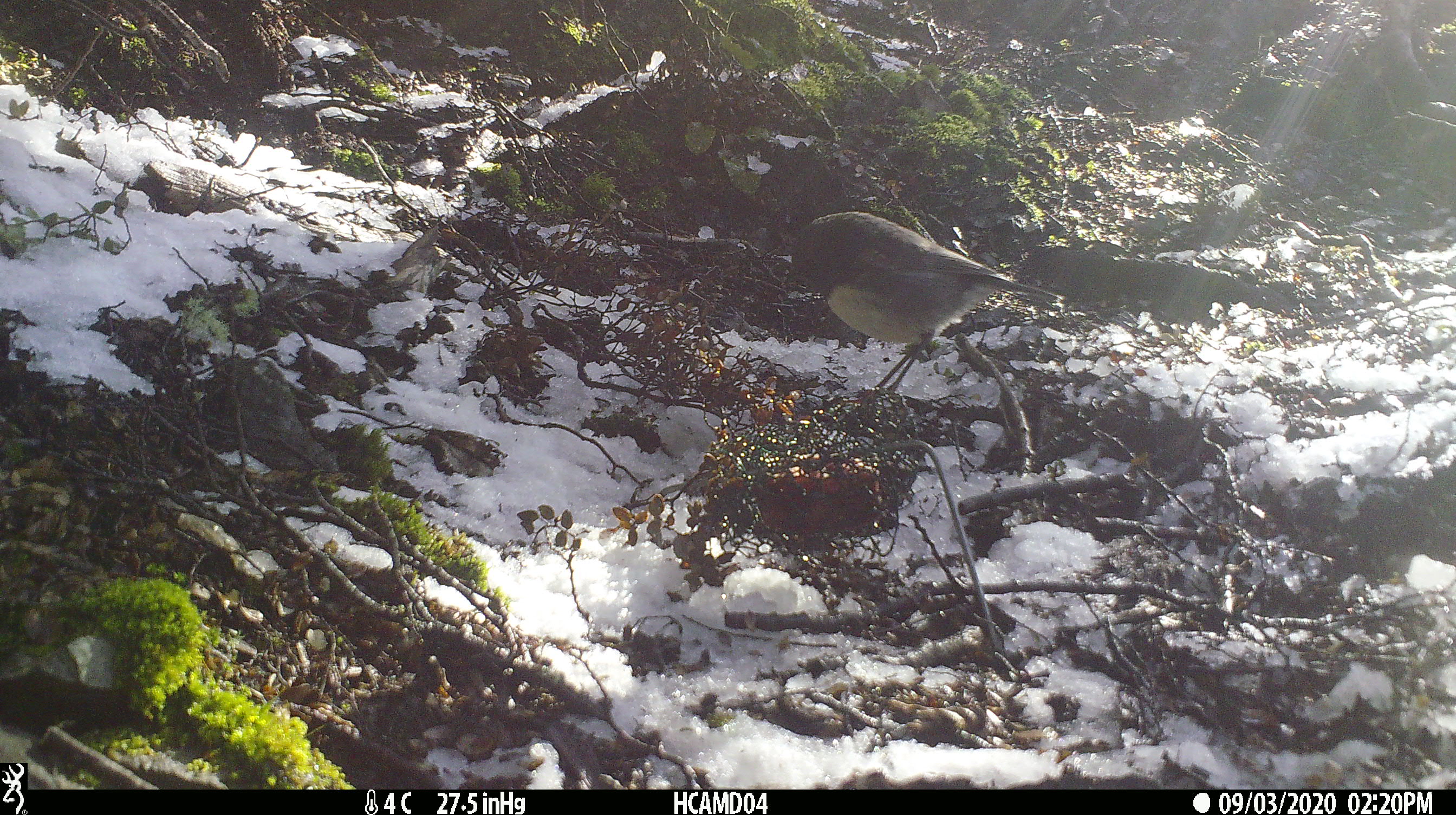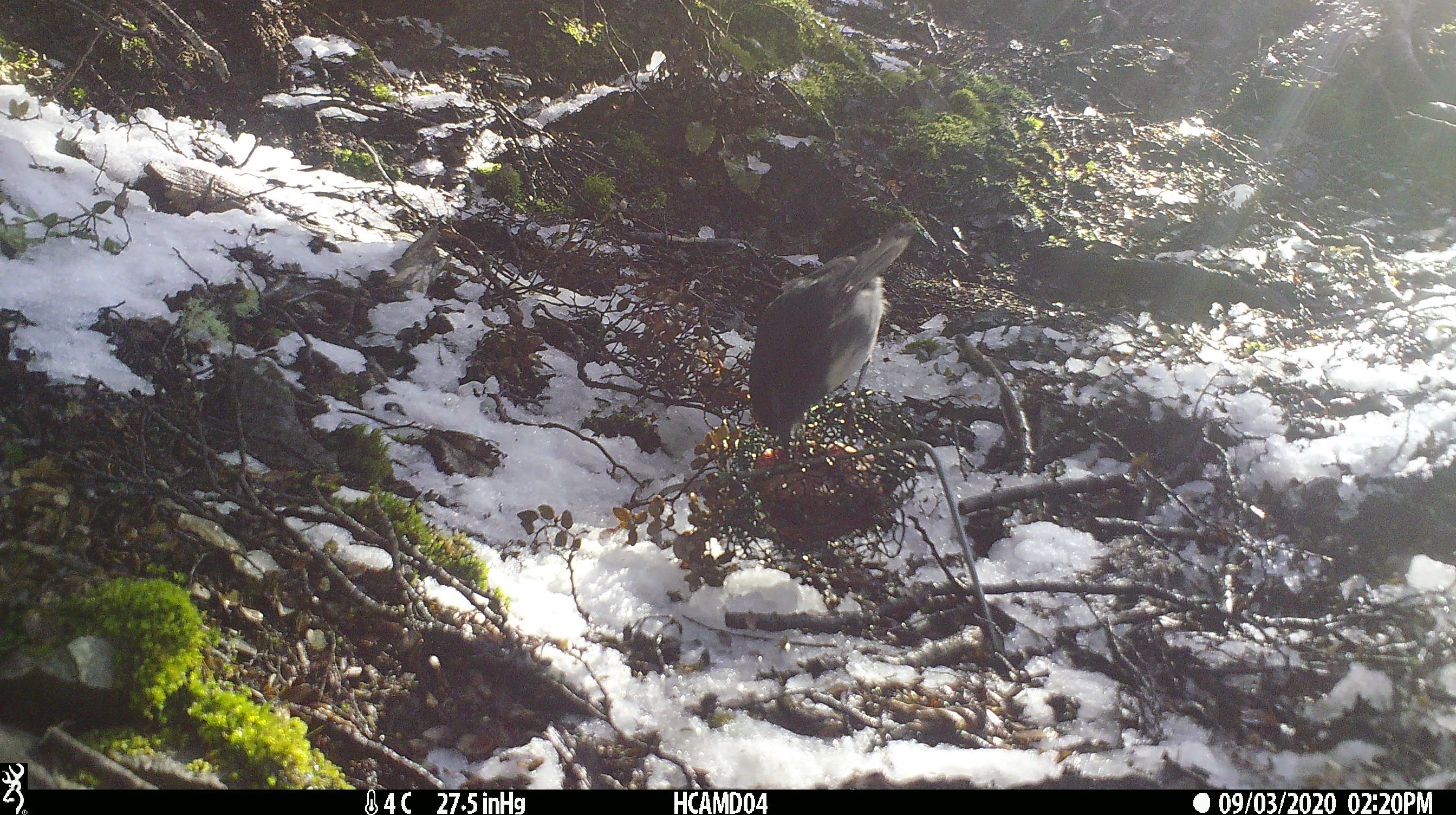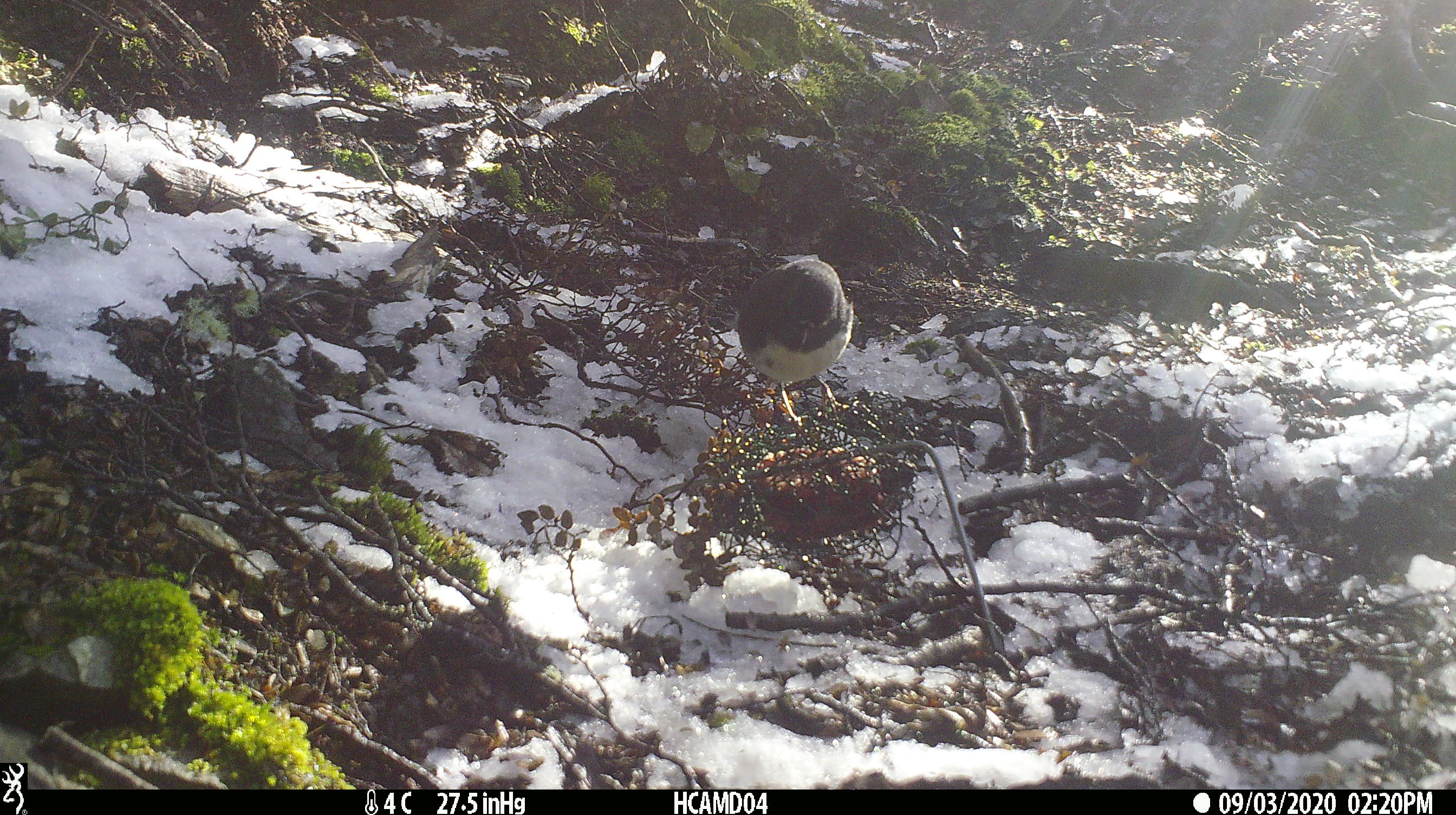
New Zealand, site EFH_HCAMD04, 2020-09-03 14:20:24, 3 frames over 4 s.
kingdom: Animalia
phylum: Chordata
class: Aves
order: Passeriformes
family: Petroicidae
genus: Petroica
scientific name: Petroica australis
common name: new zealand robin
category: robin